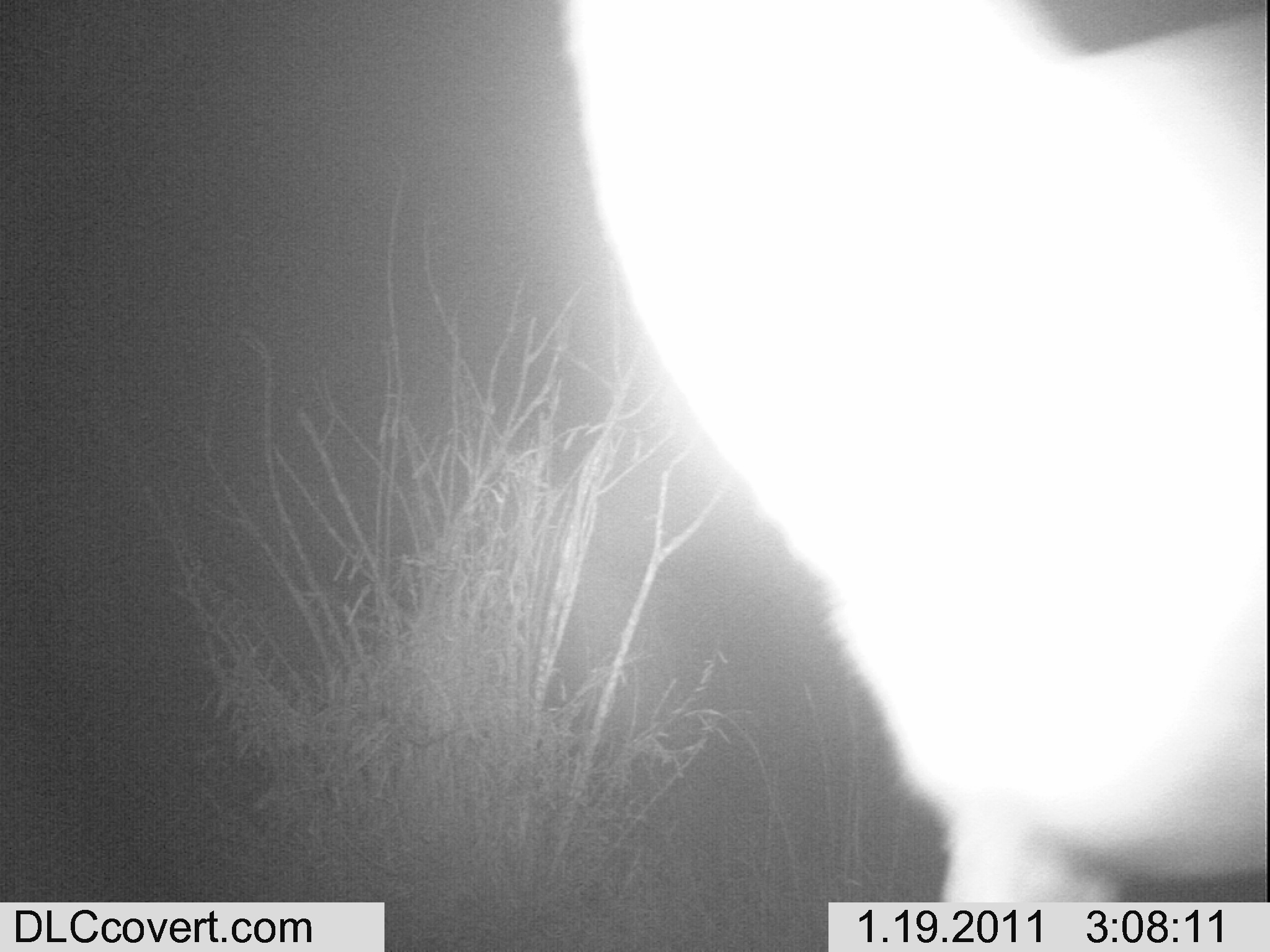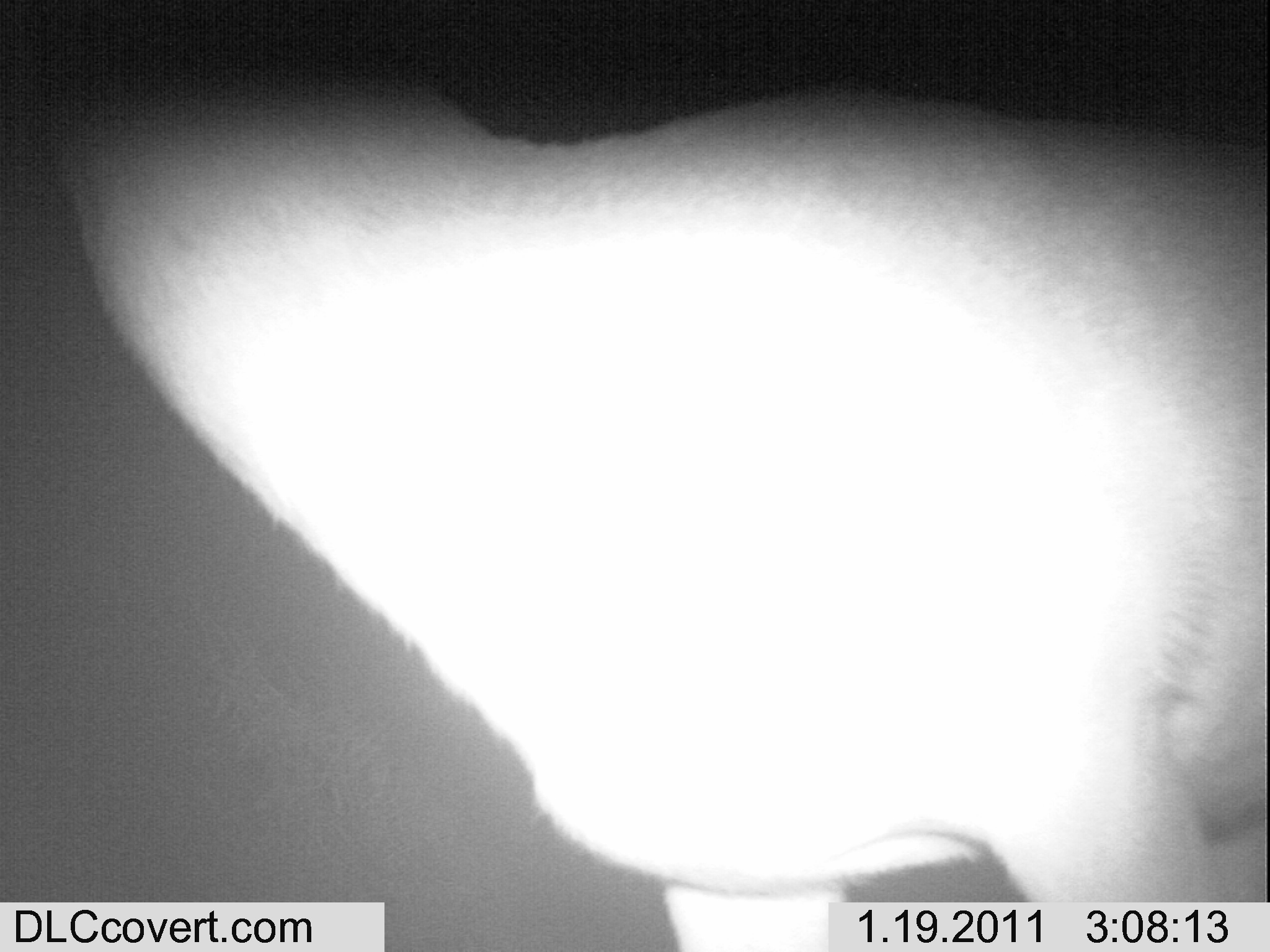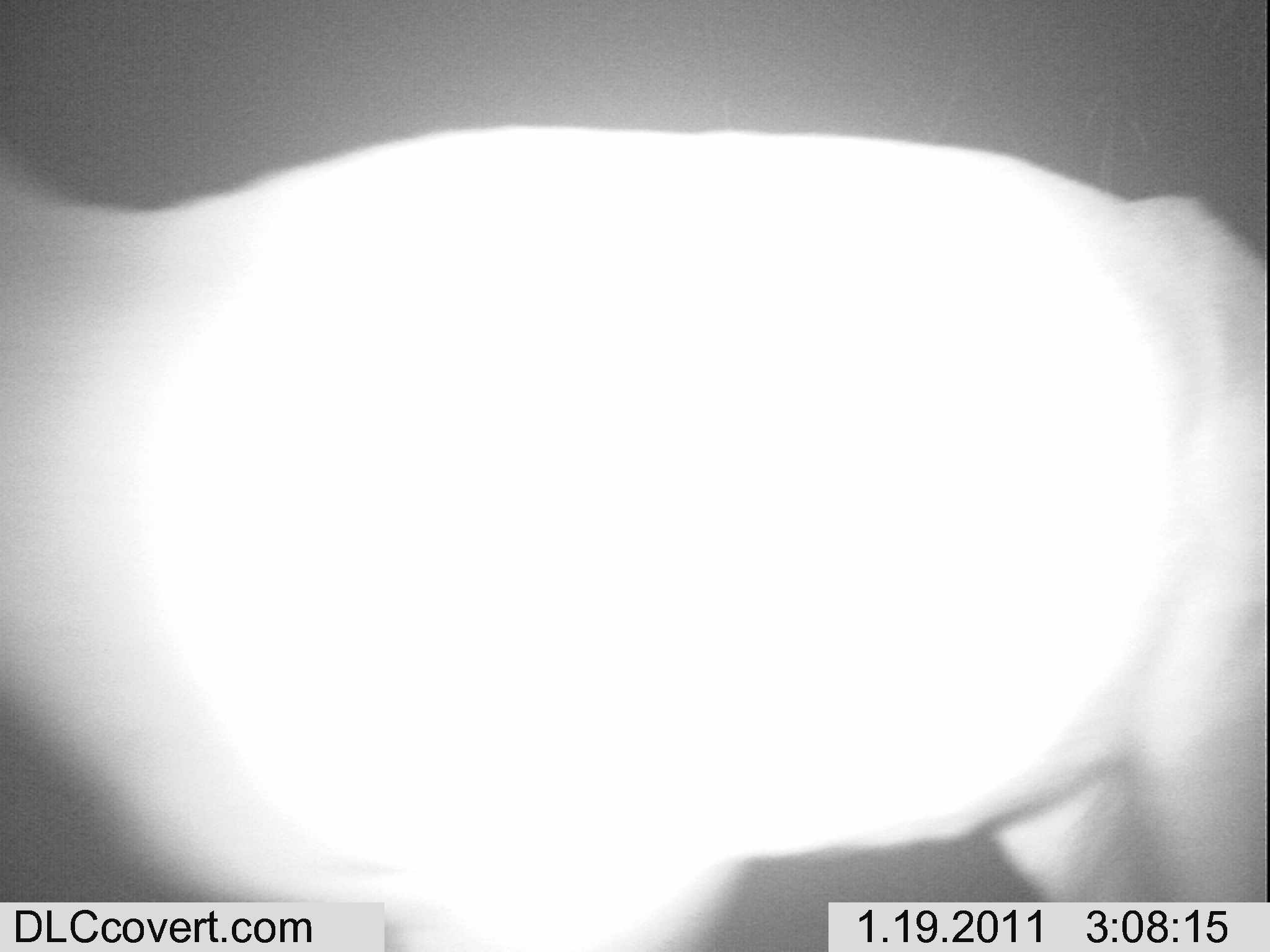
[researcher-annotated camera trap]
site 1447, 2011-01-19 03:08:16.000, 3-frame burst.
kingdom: Animalia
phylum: Chordata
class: Mammalia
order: Artiodactyla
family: Bovidae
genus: Madoqua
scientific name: Madoqua guentheri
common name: günther's dik-dik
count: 1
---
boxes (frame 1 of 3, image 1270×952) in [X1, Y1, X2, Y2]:
madoqua guentheri: [557, 0, 1269, 899]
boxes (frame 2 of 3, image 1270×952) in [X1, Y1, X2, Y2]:
madoqua guentheri: [35, 66, 1269, 951]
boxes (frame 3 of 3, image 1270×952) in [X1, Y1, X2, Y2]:
madoqua guentheri: [0, 123, 1269, 951]